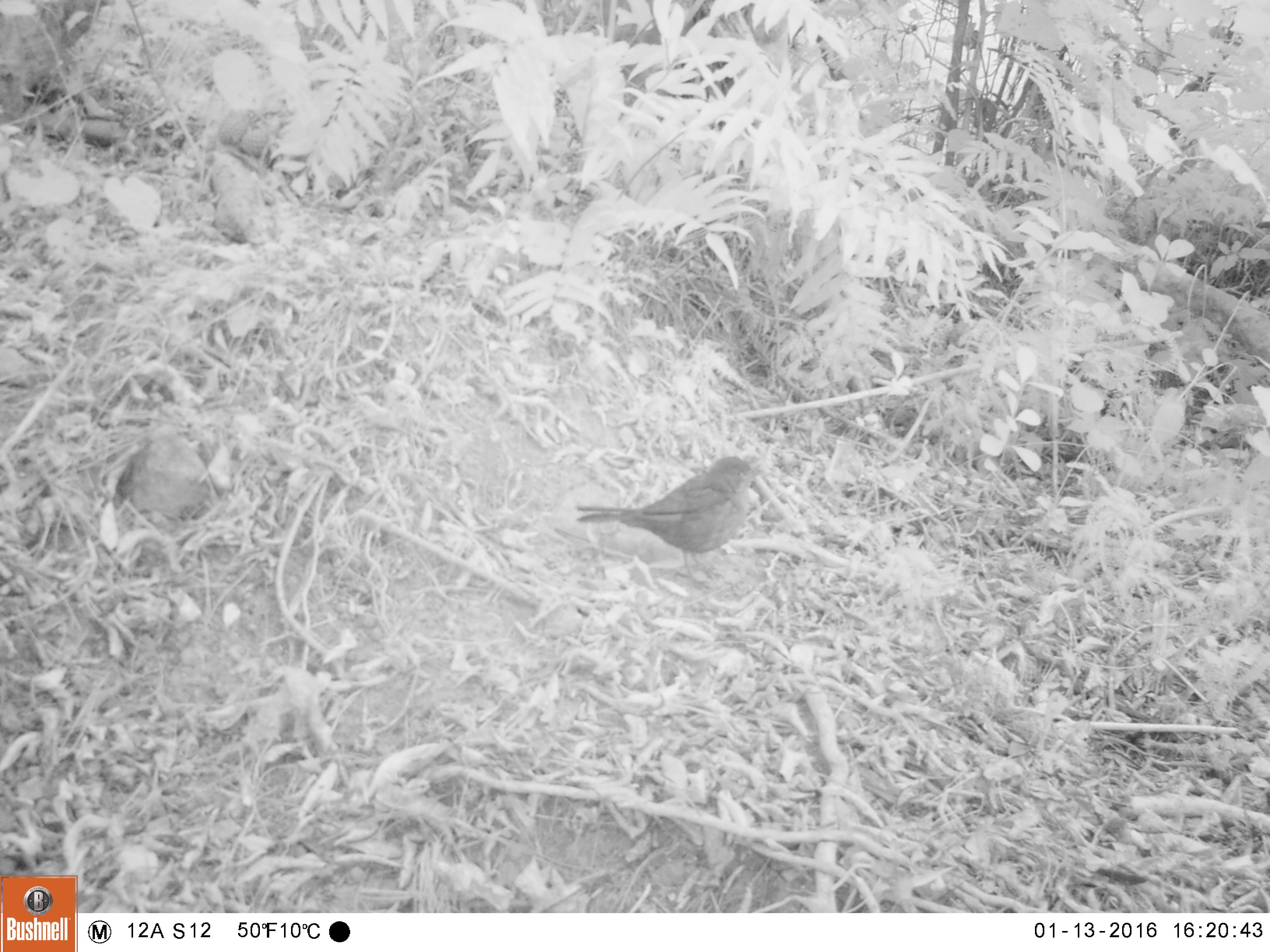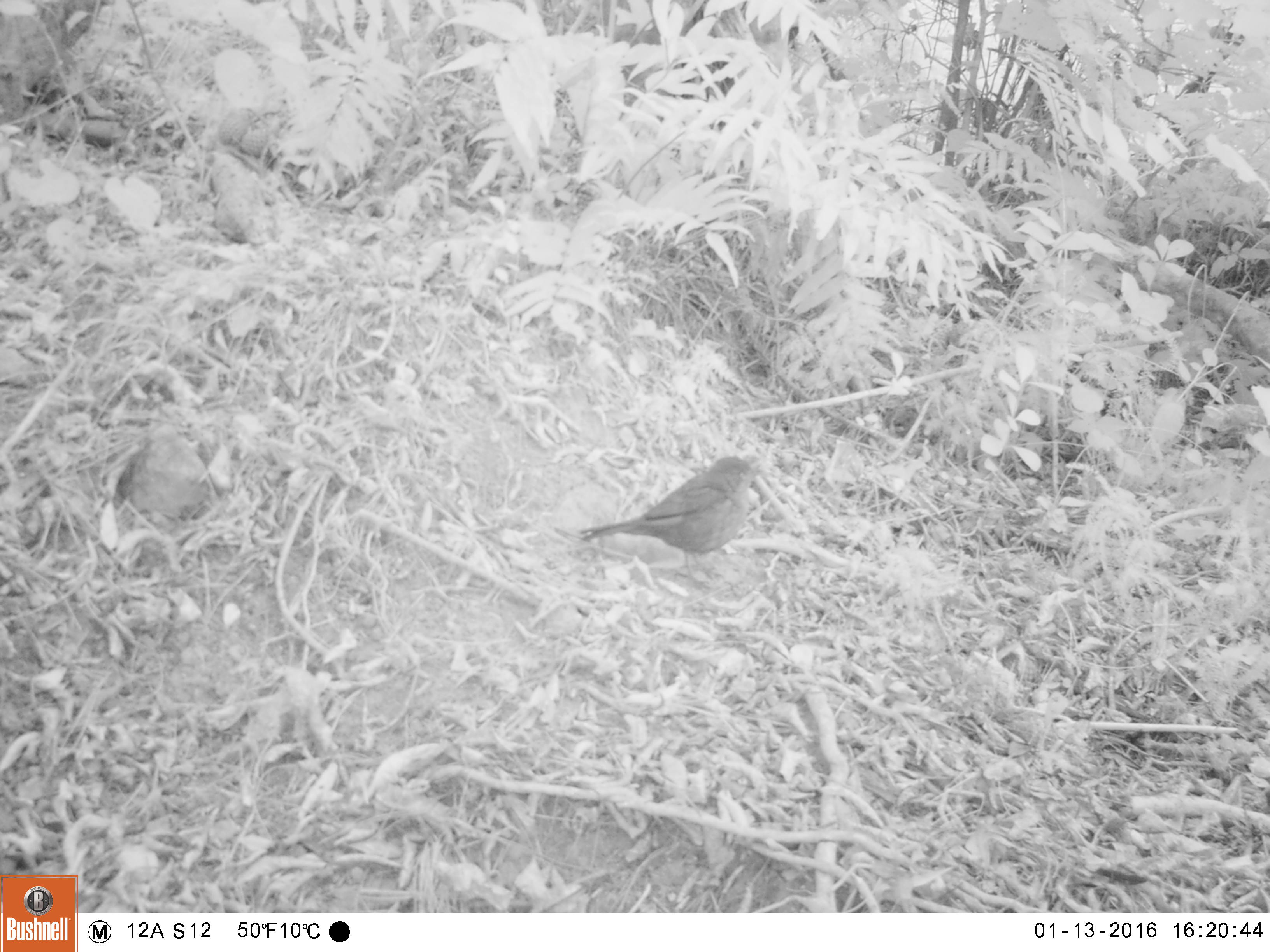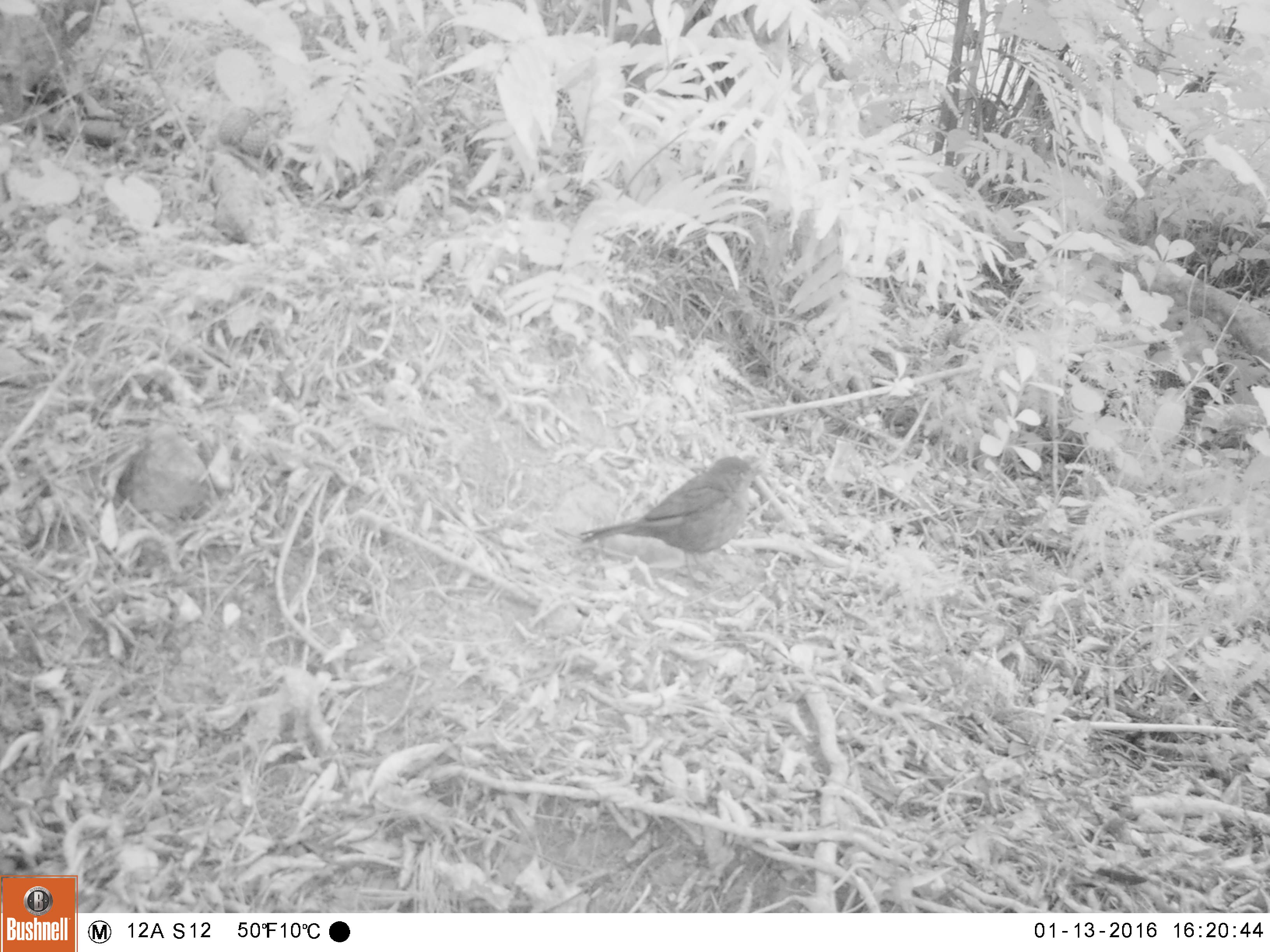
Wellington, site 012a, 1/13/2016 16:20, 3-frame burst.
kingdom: Animalia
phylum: Chordata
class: Aves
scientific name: Aves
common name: bird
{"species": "bird (Aves)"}